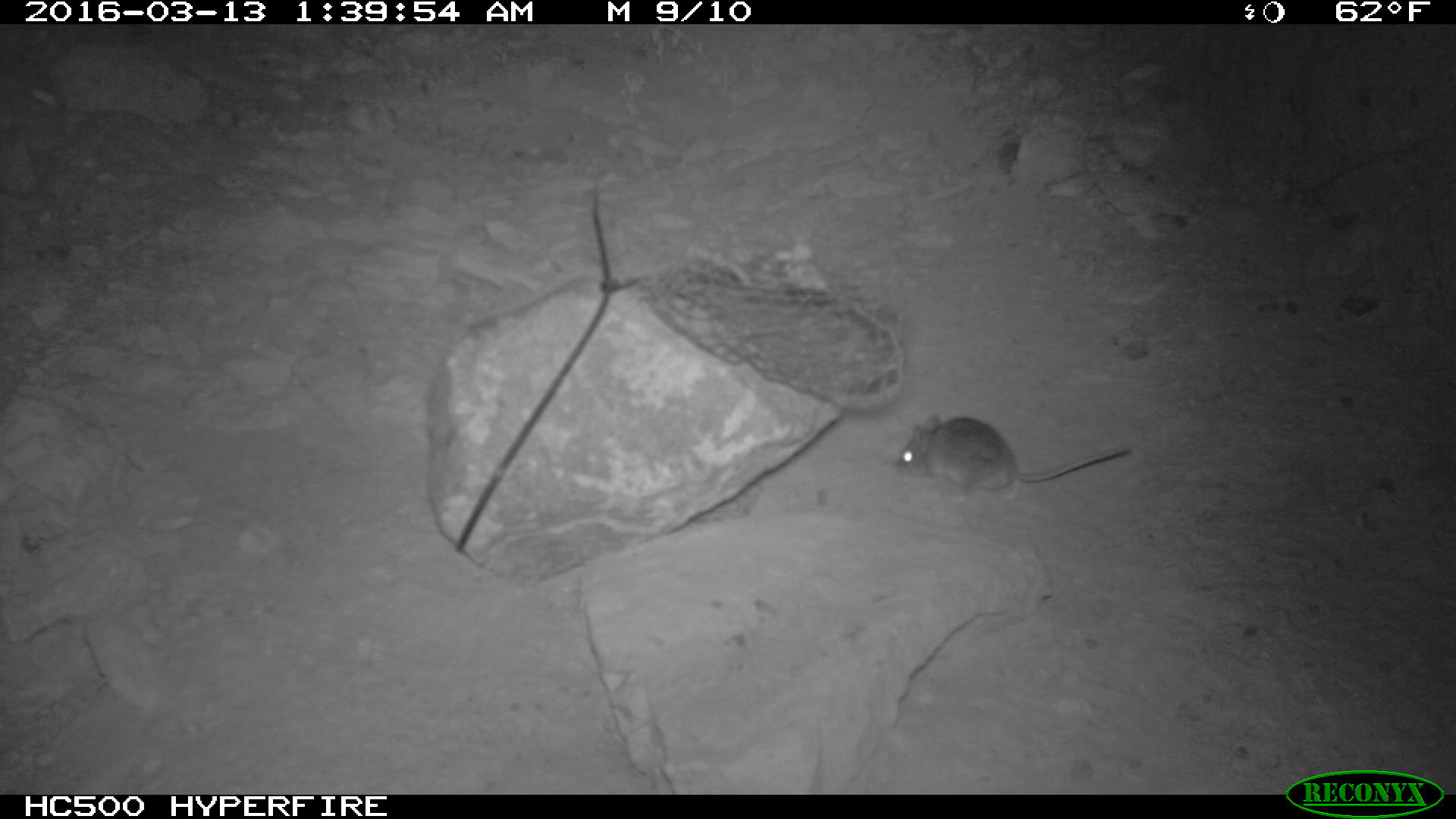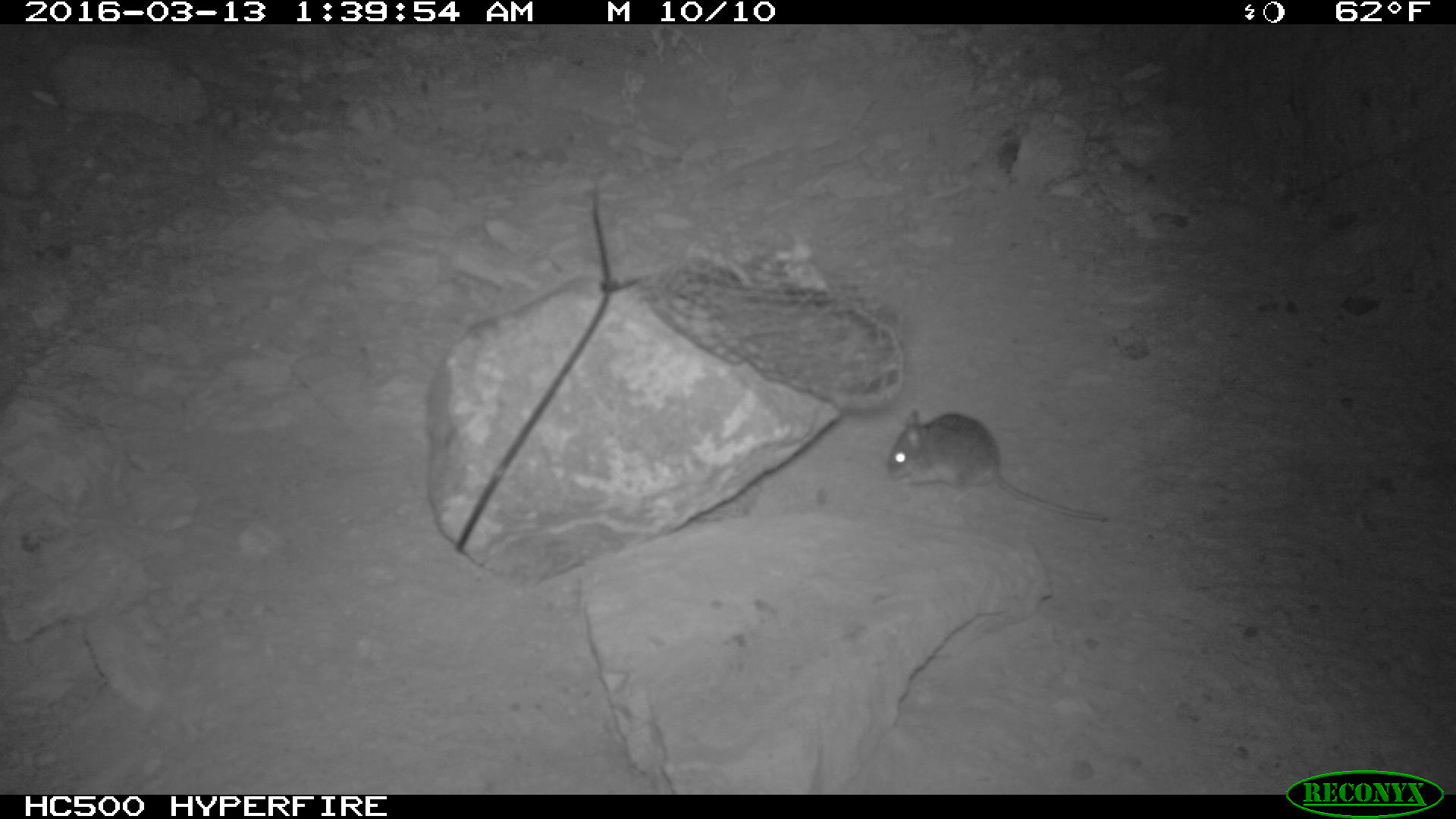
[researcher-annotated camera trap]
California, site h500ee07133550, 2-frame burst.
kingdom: Animalia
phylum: Chordata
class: Mammalia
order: Rodentia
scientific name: Rodentia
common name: rodent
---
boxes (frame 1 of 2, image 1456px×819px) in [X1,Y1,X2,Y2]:
rodent: [896,415,1130,501]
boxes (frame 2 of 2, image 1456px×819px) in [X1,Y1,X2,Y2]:
rodent: [887,409,1107,519]